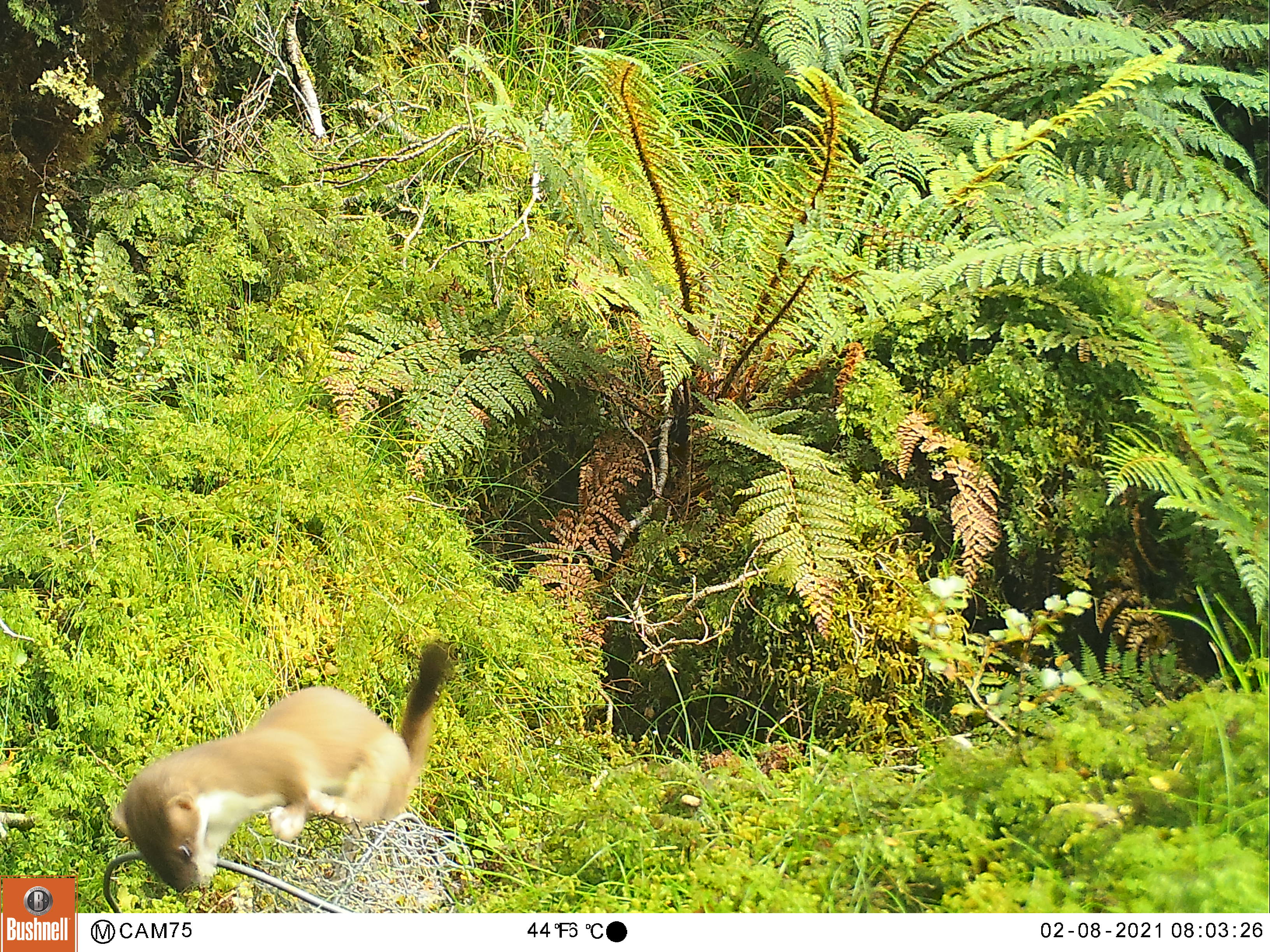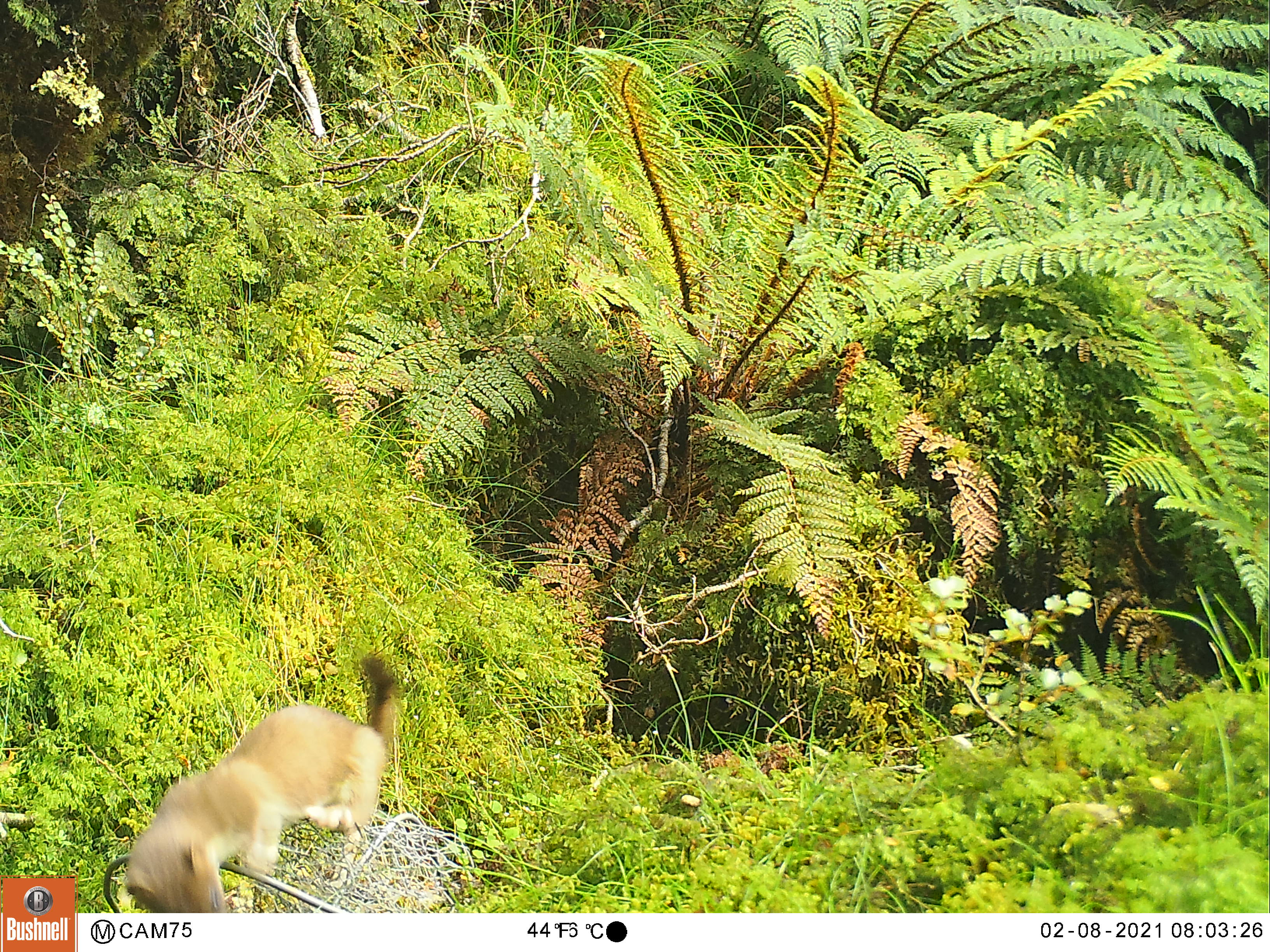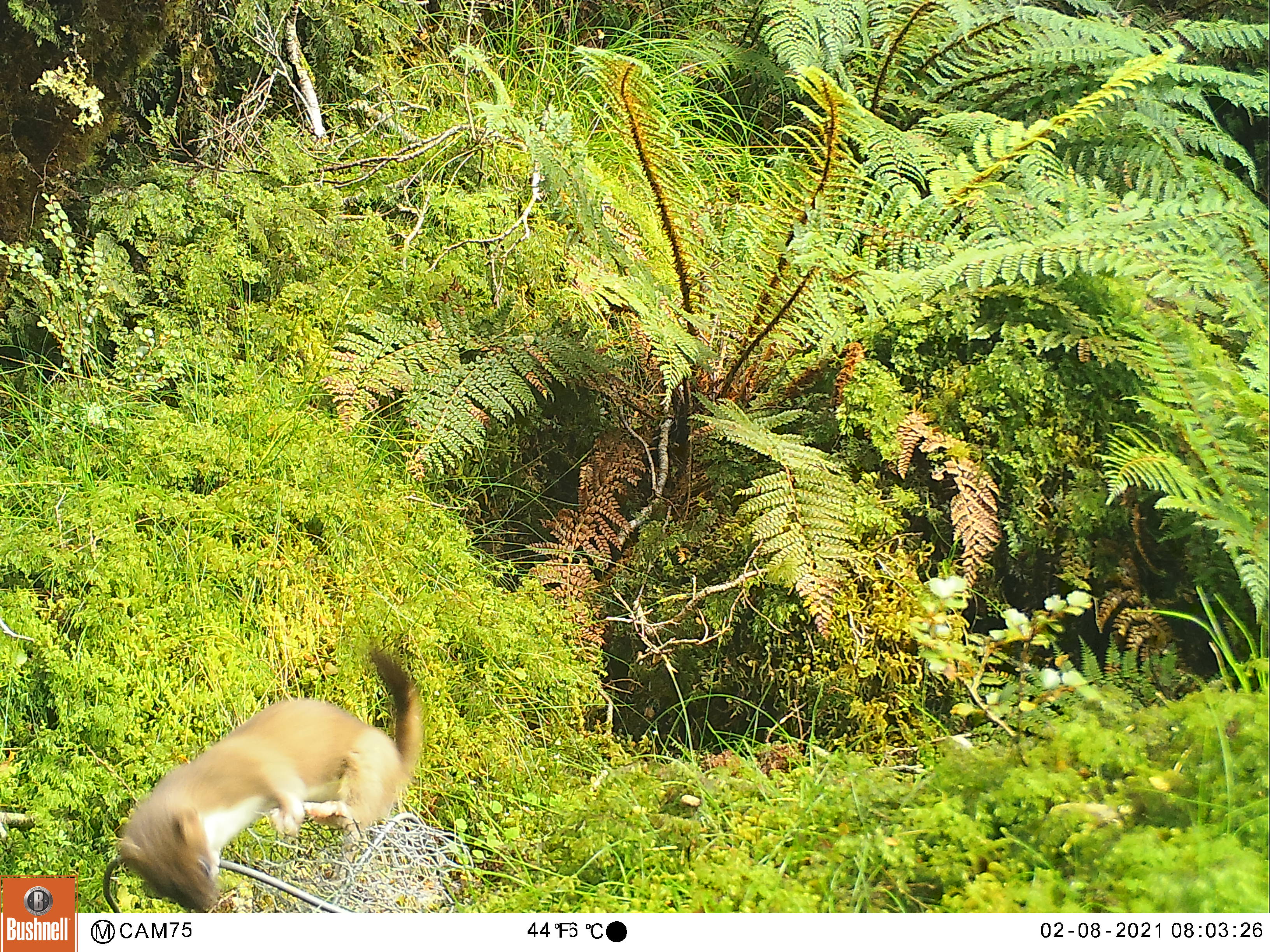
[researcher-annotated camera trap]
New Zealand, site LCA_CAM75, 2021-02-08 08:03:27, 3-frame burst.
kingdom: Animalia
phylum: Chordata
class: Mammalia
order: Carnivora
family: Mustelidae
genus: Mustela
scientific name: Mustela erminea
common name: stoat